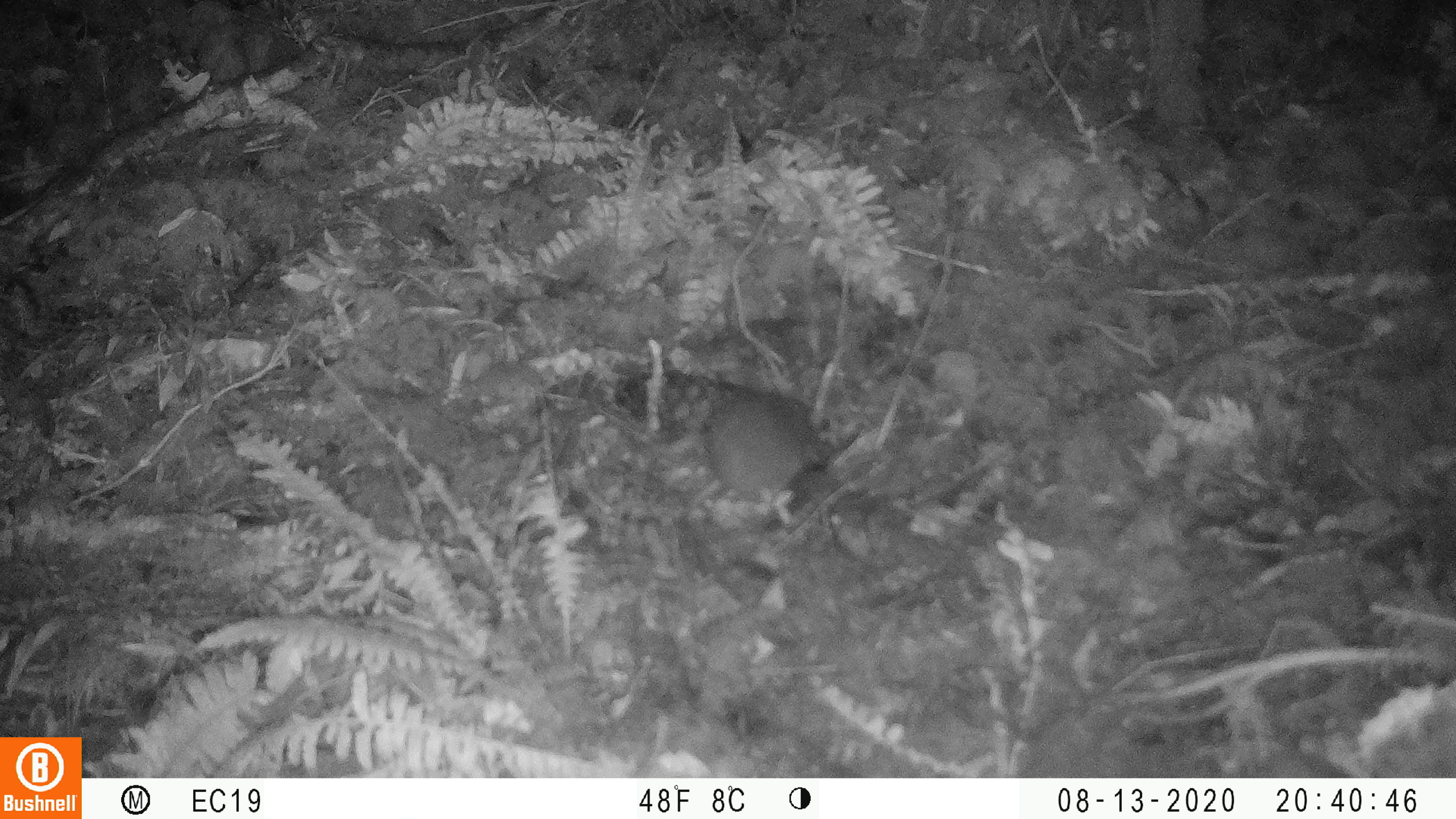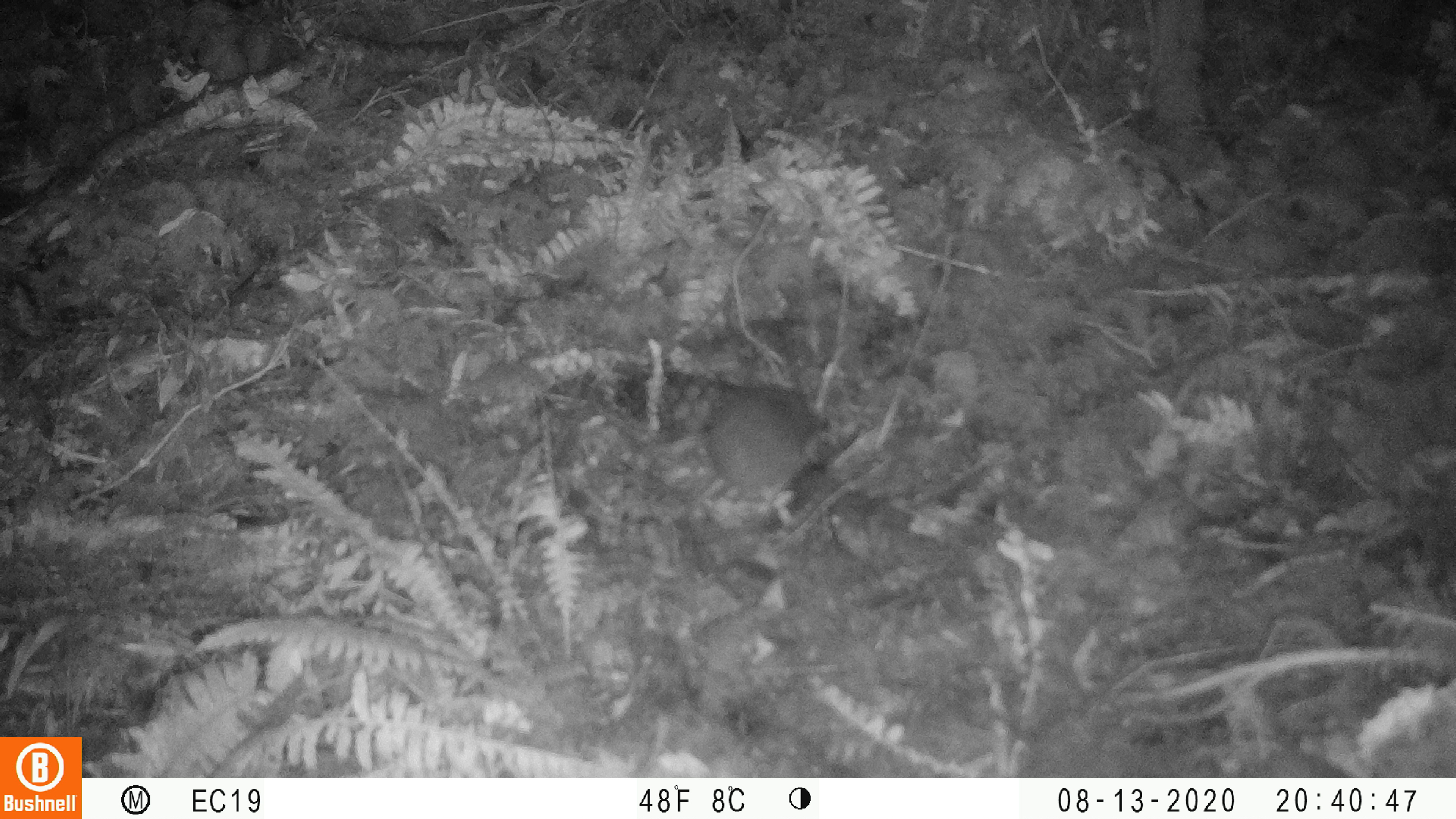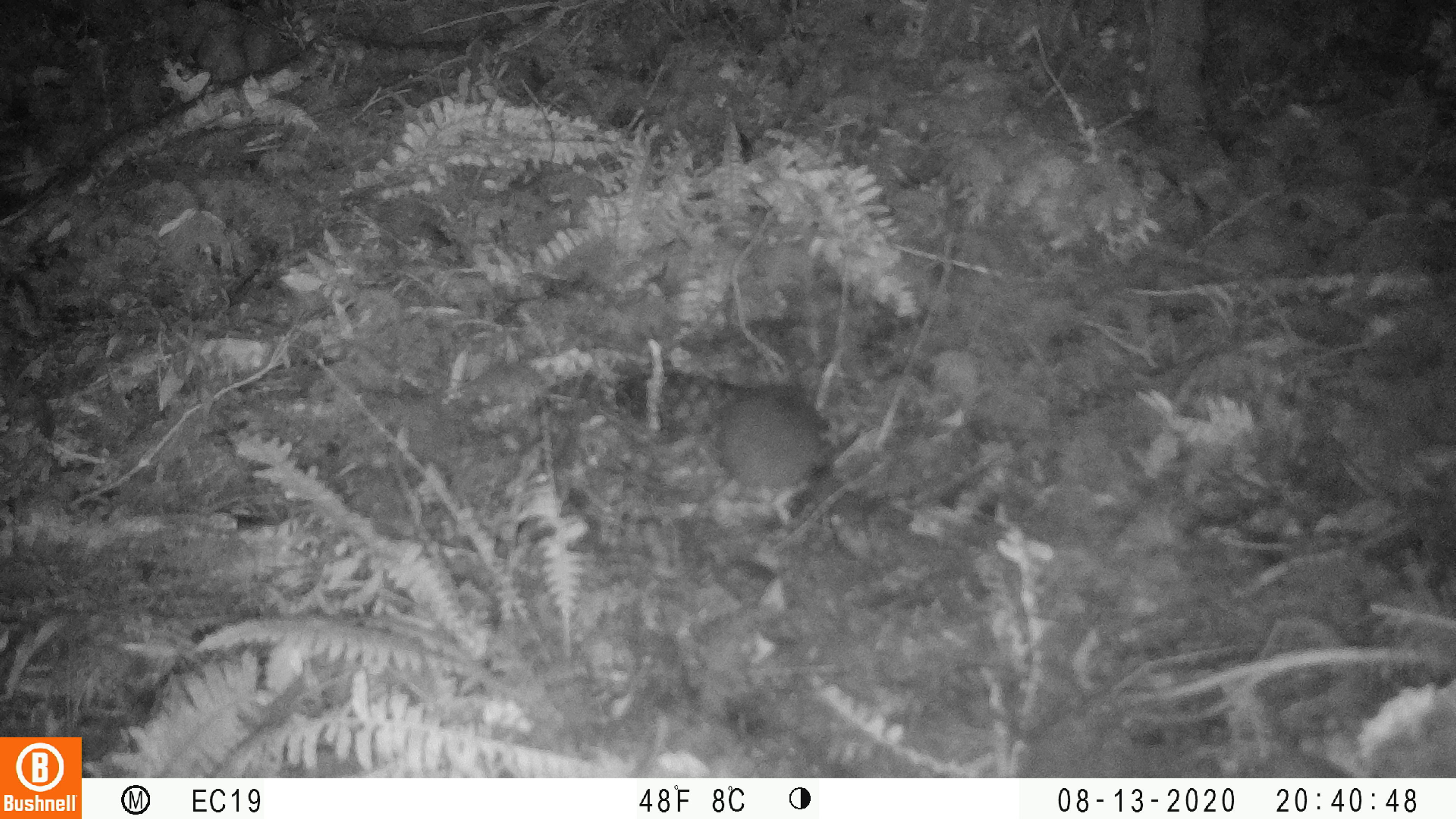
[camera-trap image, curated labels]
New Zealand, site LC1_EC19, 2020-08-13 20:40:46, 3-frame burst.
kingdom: Animalia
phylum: Chordata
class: Mammalia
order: Rodentia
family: Muridae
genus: Rattus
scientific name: Rattus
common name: rat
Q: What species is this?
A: Rat (Rattus).